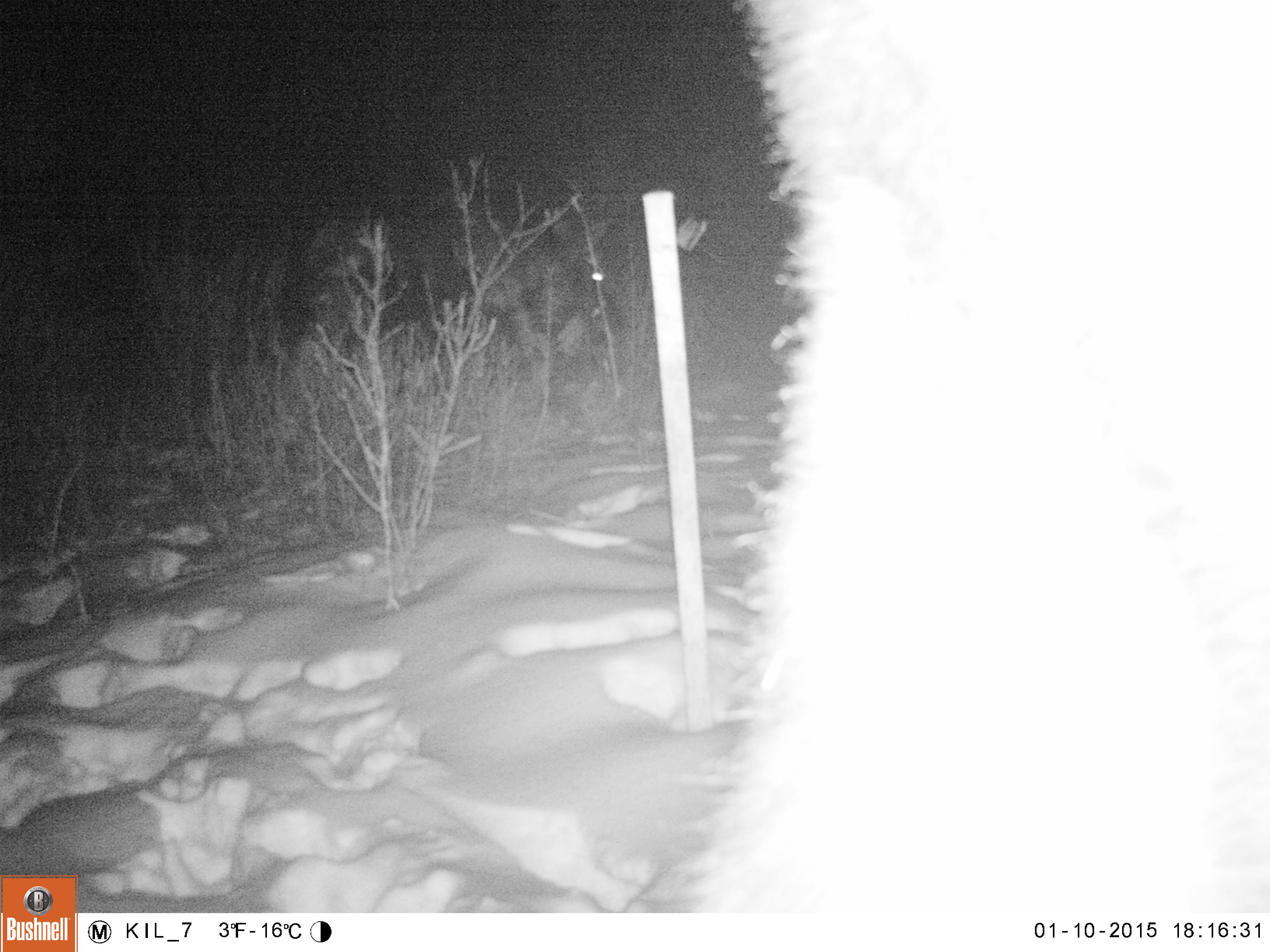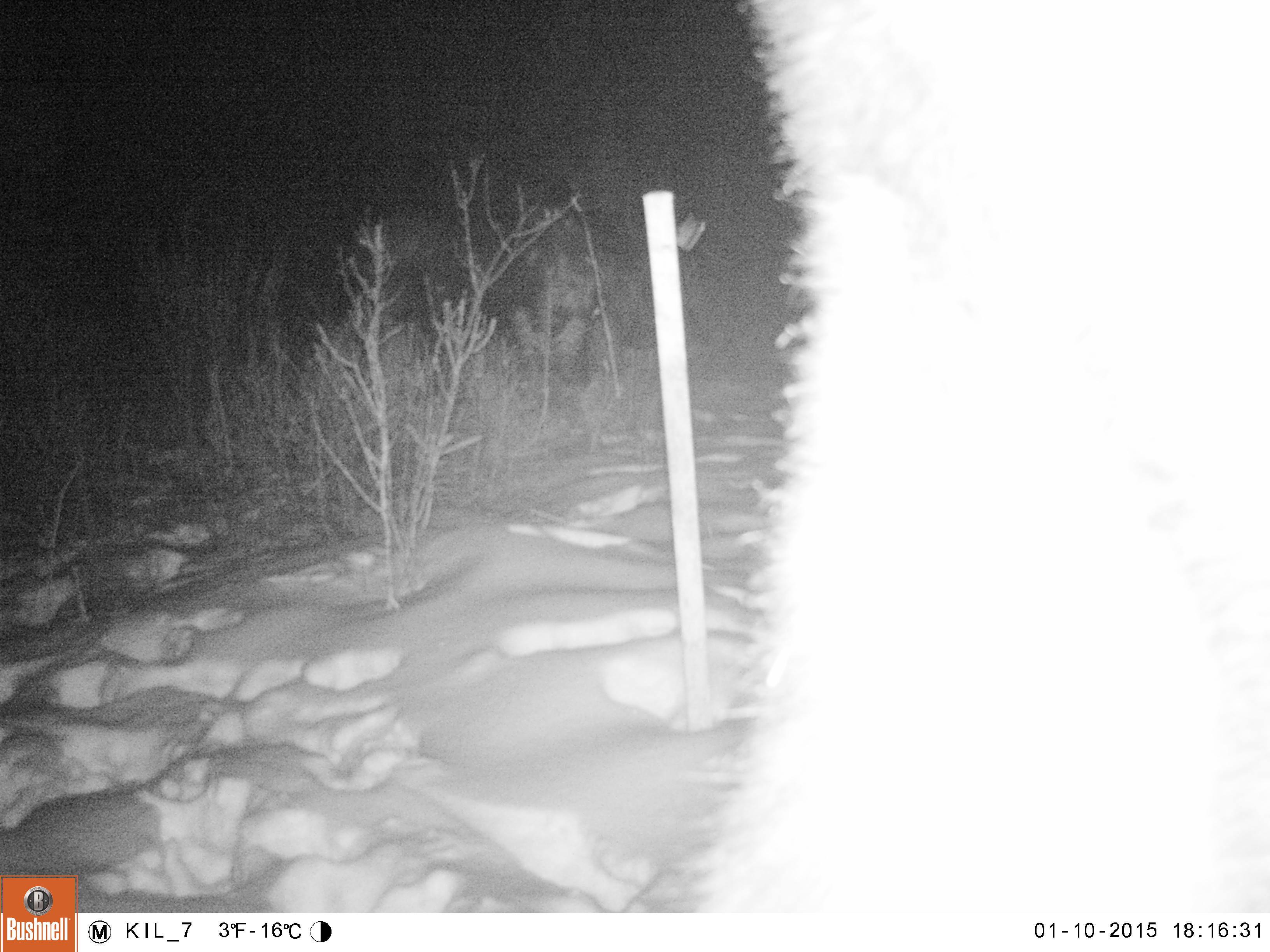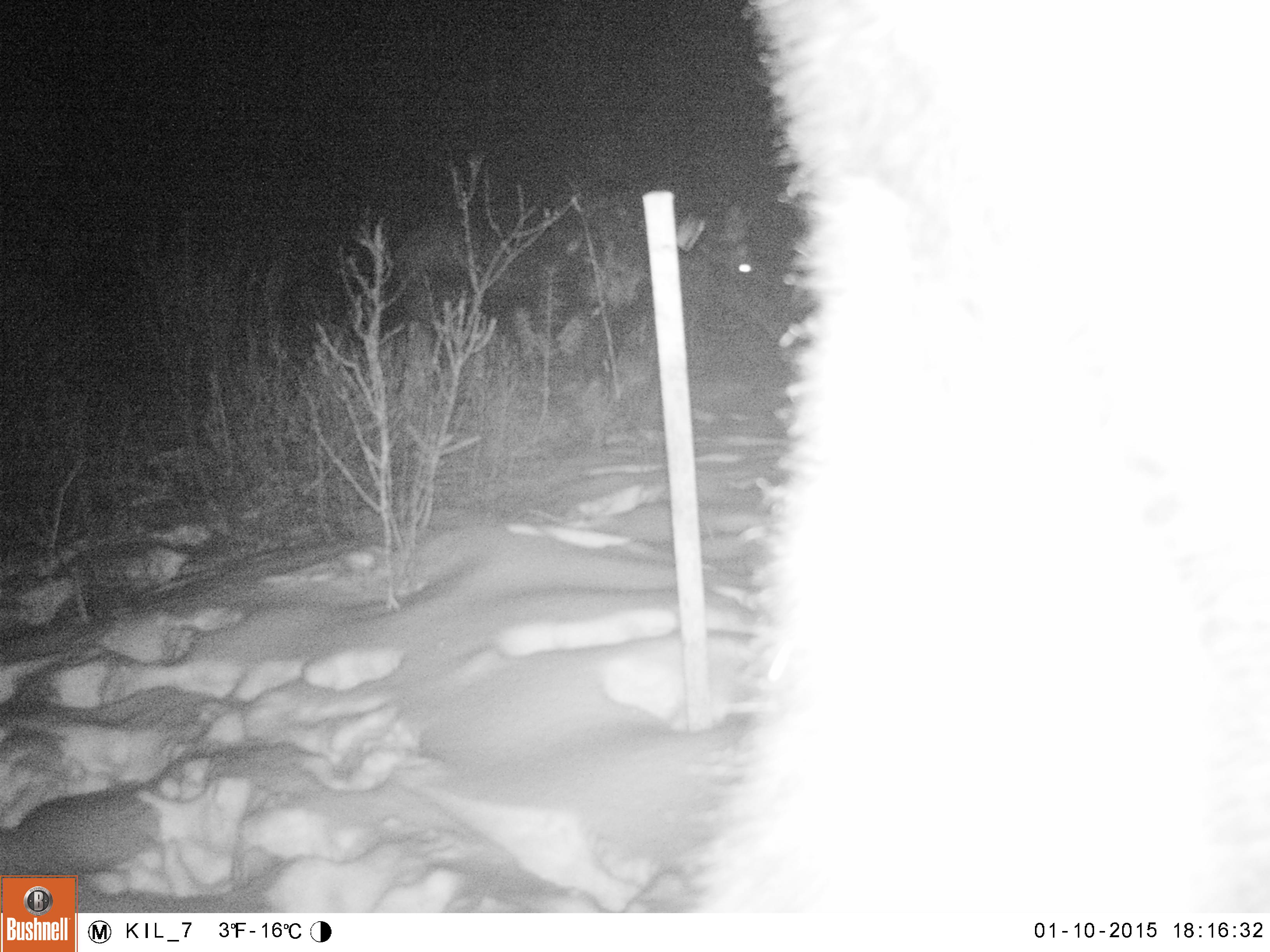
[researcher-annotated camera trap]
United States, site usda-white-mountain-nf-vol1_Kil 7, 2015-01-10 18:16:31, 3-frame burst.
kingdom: Animalia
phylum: Chordata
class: Mammalia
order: Artiodactyla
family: Cervidae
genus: Alces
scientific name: Alces alces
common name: moose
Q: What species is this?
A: Moose (Alces alces).